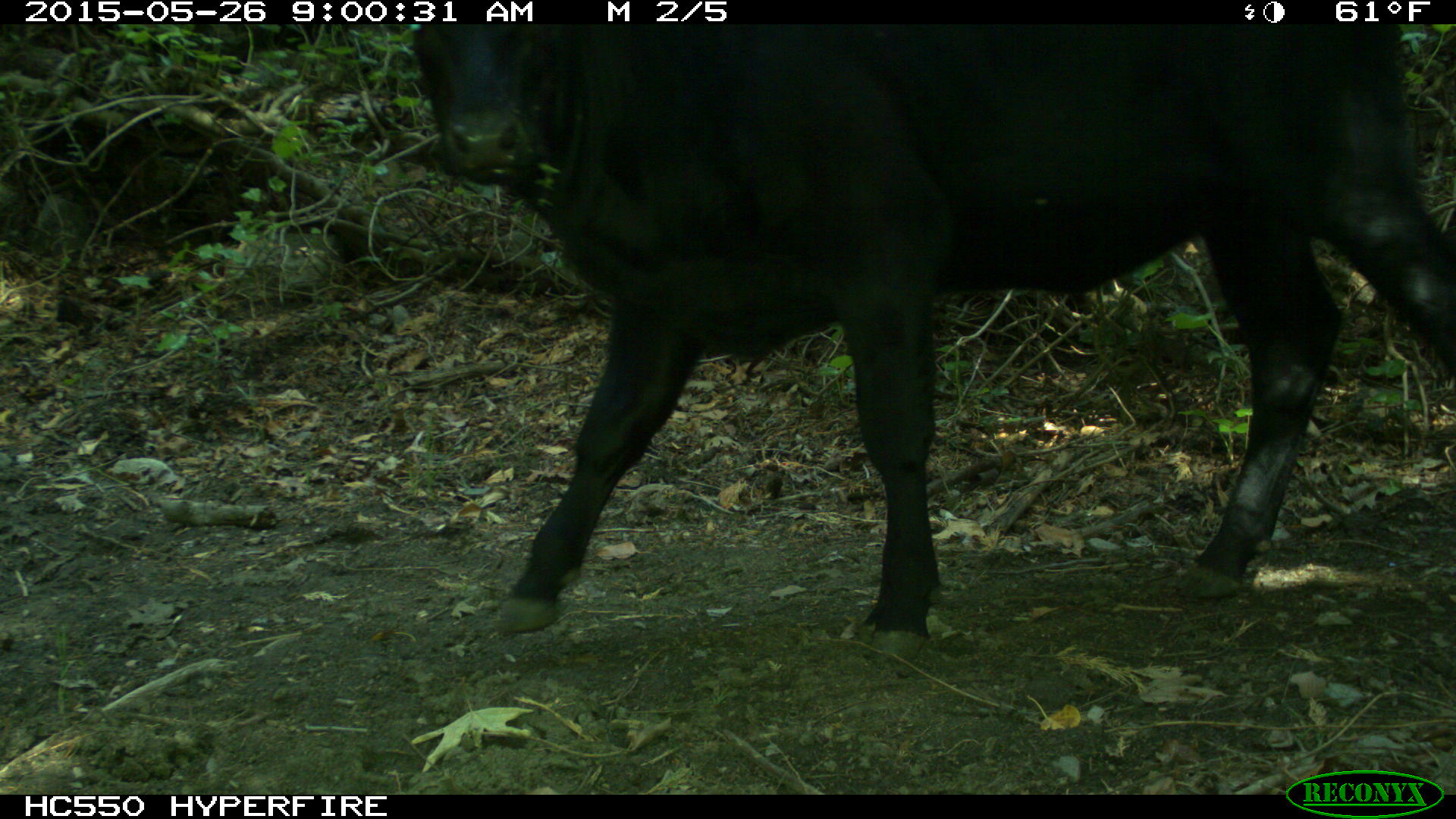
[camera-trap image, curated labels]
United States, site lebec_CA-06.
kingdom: Animalia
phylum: Chordata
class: Mammalia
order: Artiodactyla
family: Bovidae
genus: Bos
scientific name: Bos taurus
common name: domestic cow